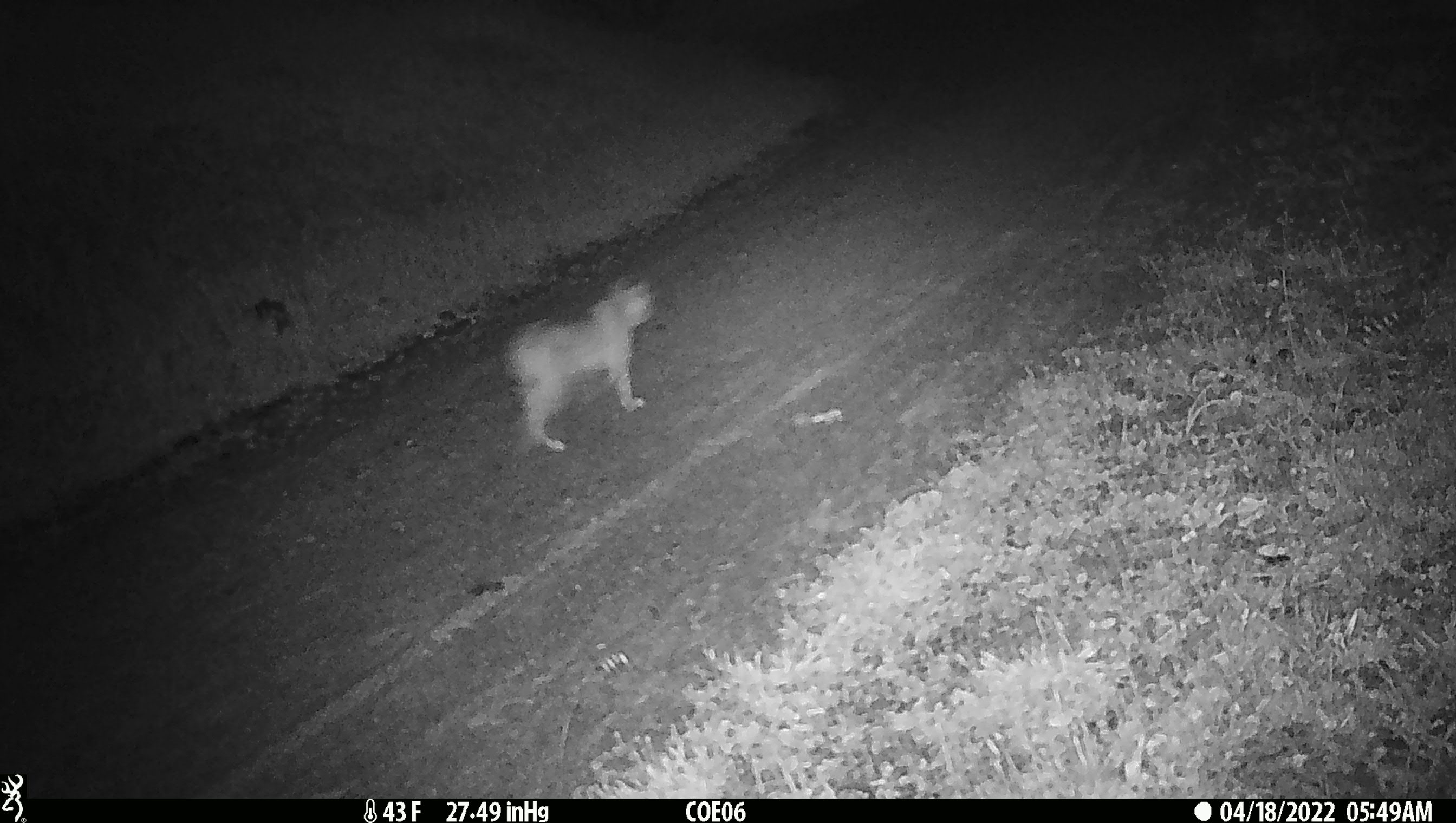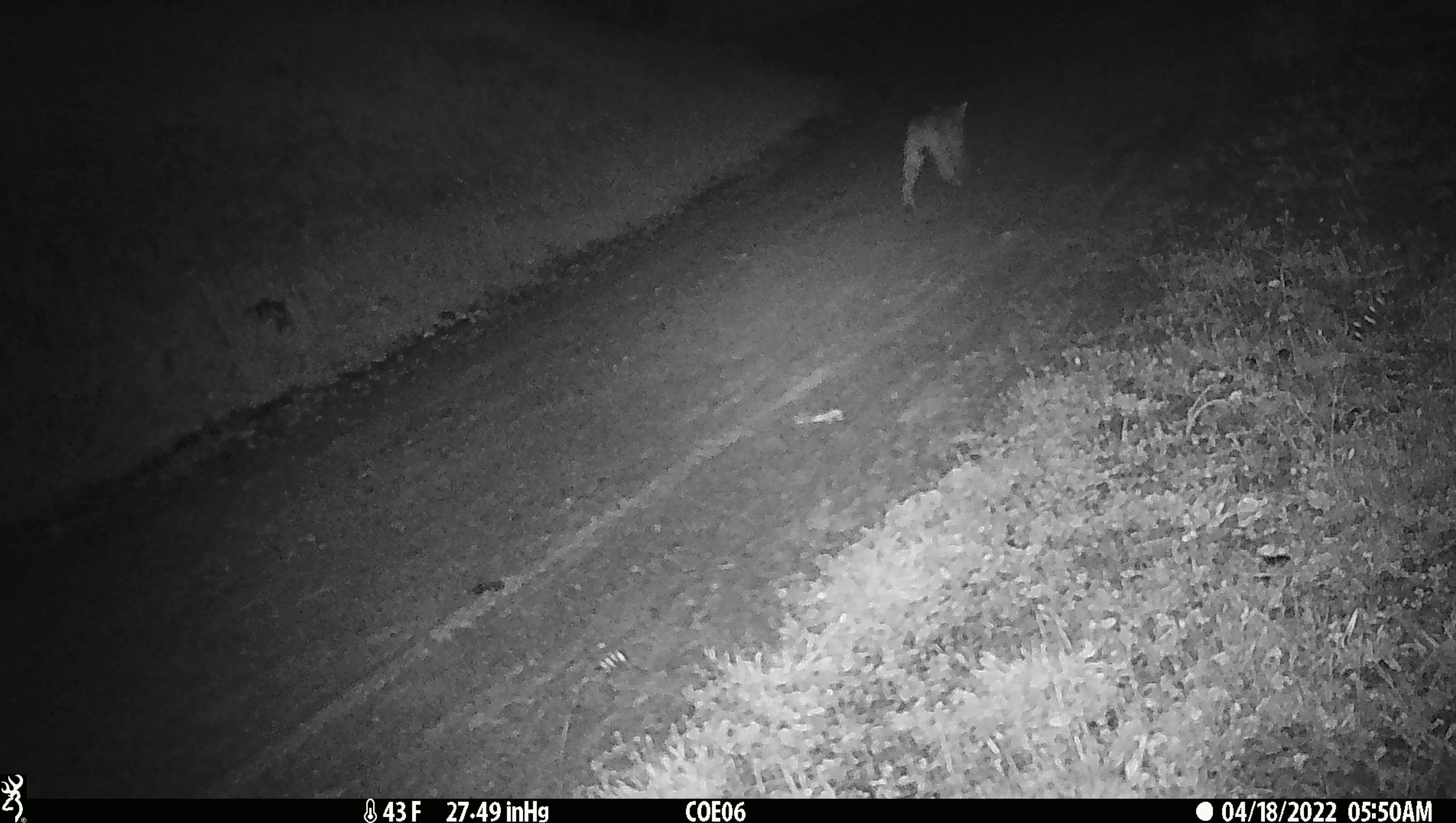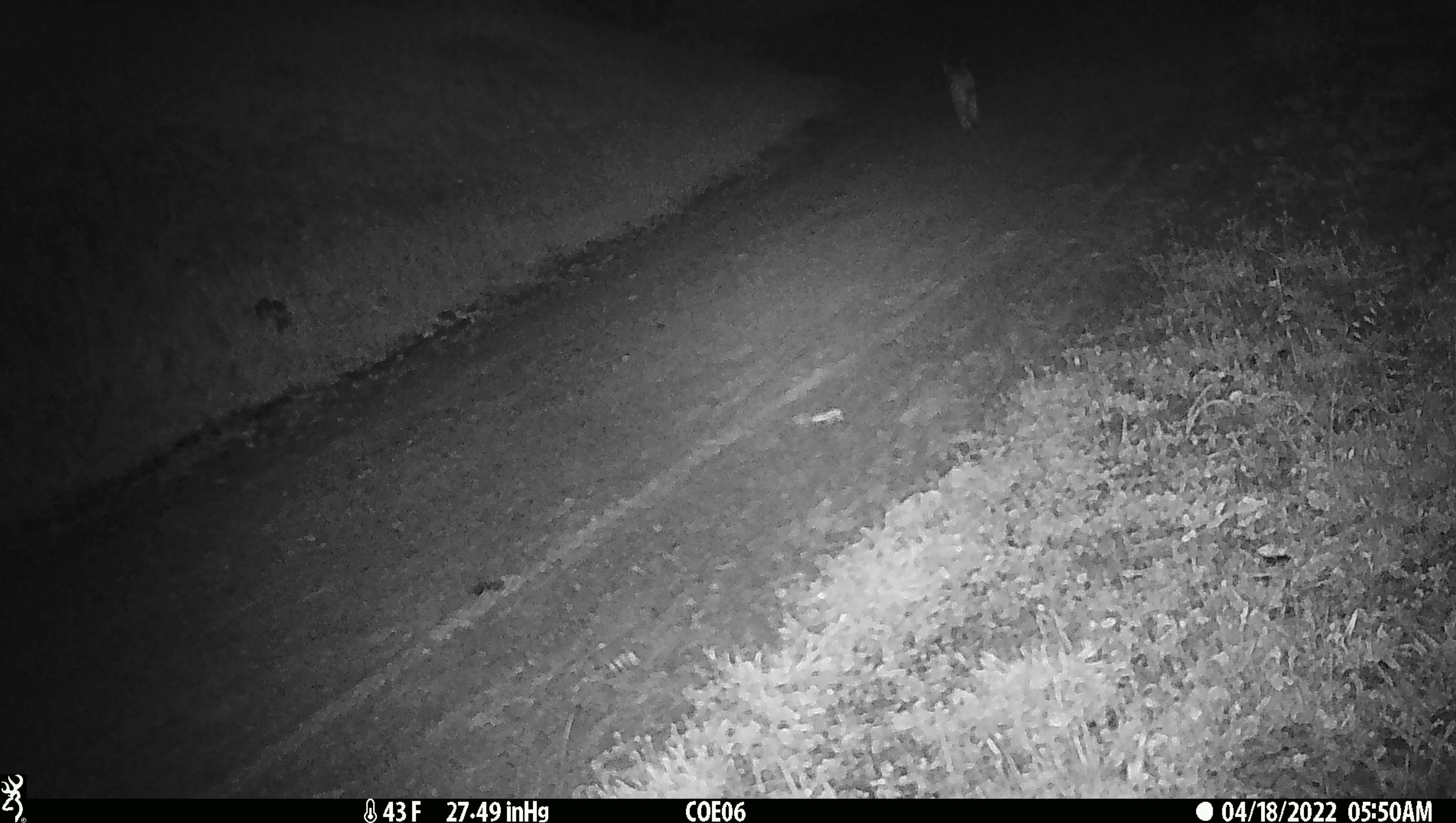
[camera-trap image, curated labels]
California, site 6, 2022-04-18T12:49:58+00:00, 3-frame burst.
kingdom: Animalia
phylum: Chordata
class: Mammalia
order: Carnivora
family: Felidae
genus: Lynx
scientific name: Lynx rufus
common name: bobcat